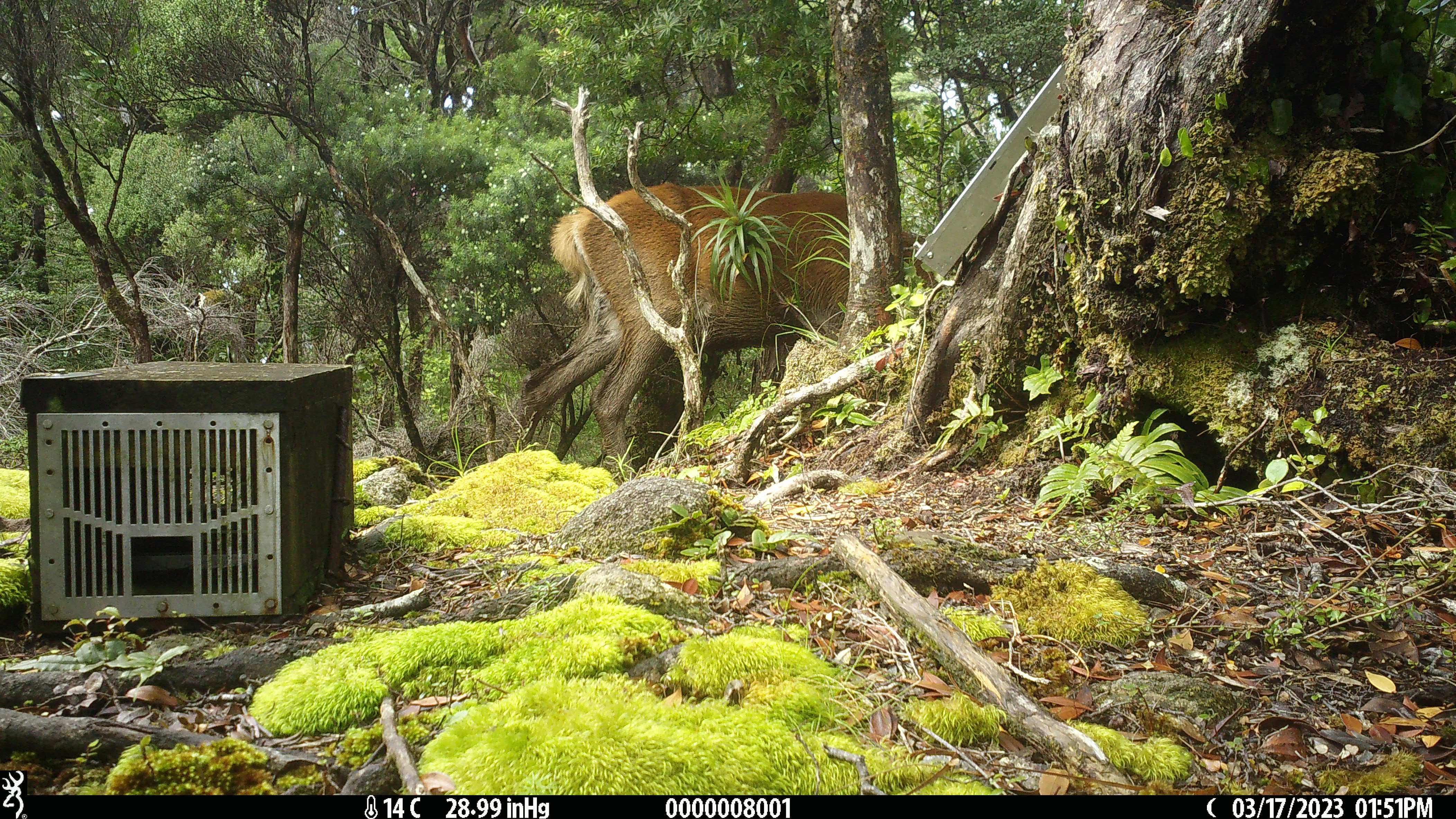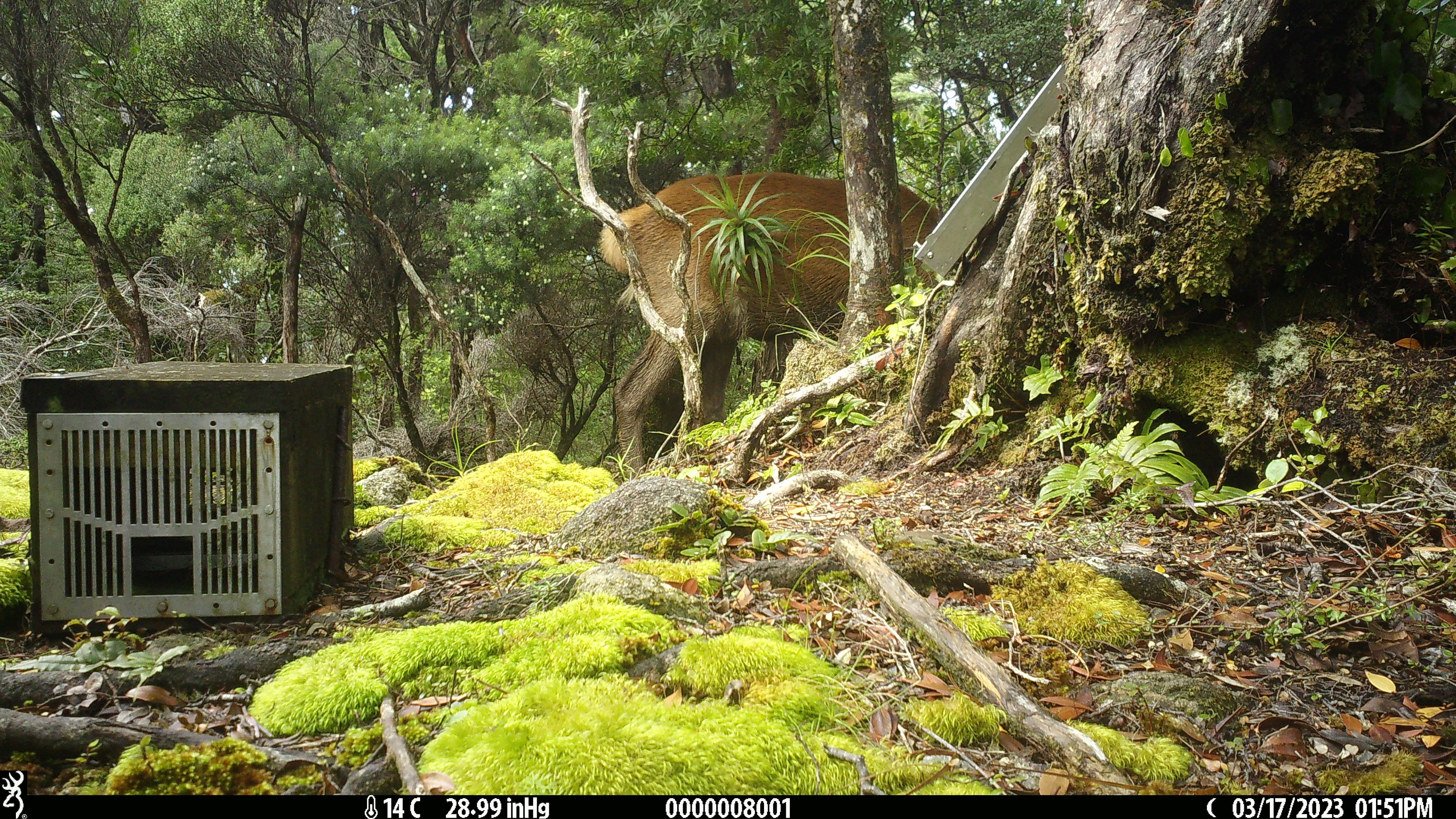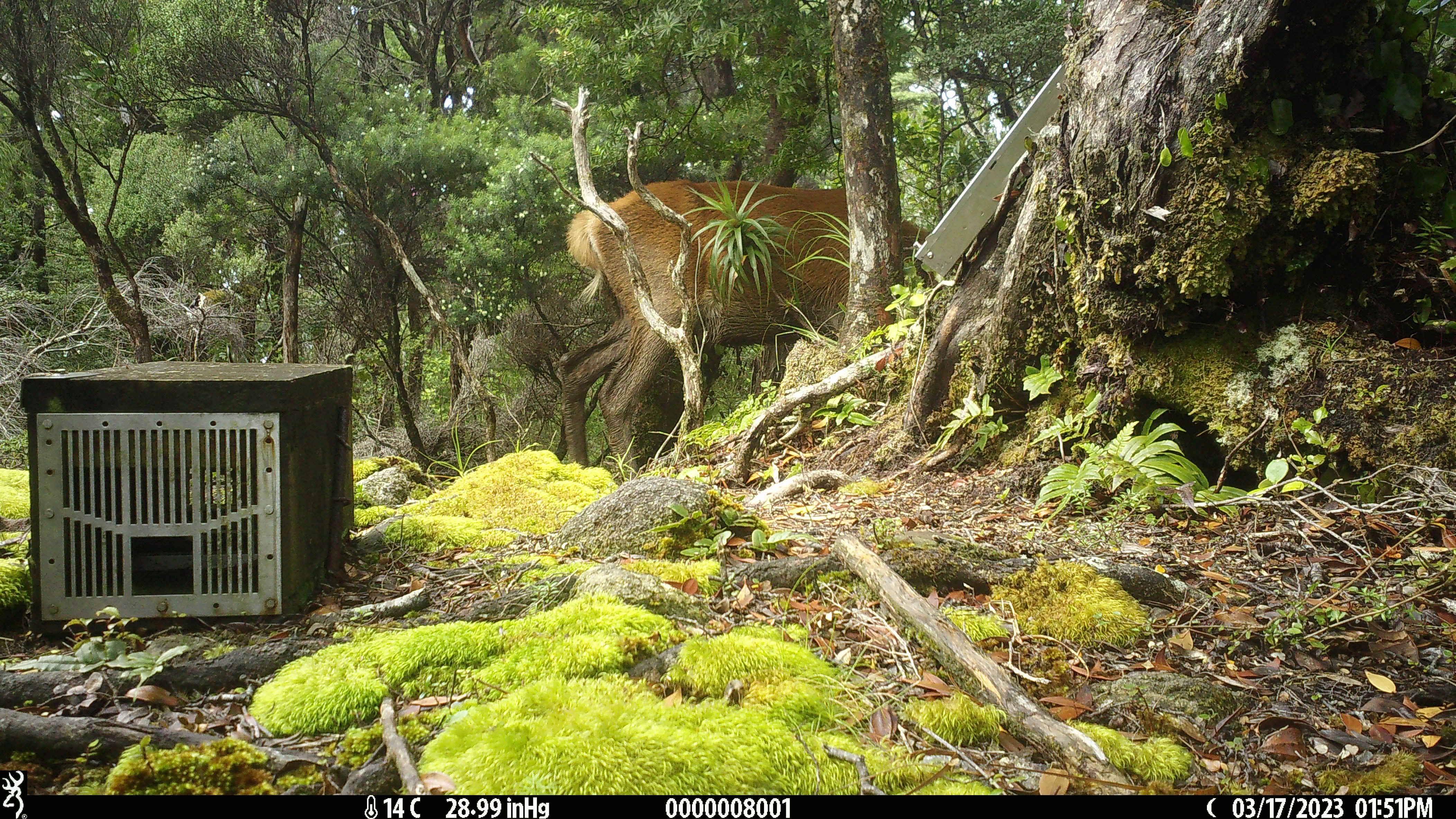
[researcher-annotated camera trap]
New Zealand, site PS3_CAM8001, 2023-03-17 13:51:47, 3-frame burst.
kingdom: Animalia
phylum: Chordata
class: Mammalia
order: Artiodactyla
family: Cervidae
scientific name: Cervidae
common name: deer